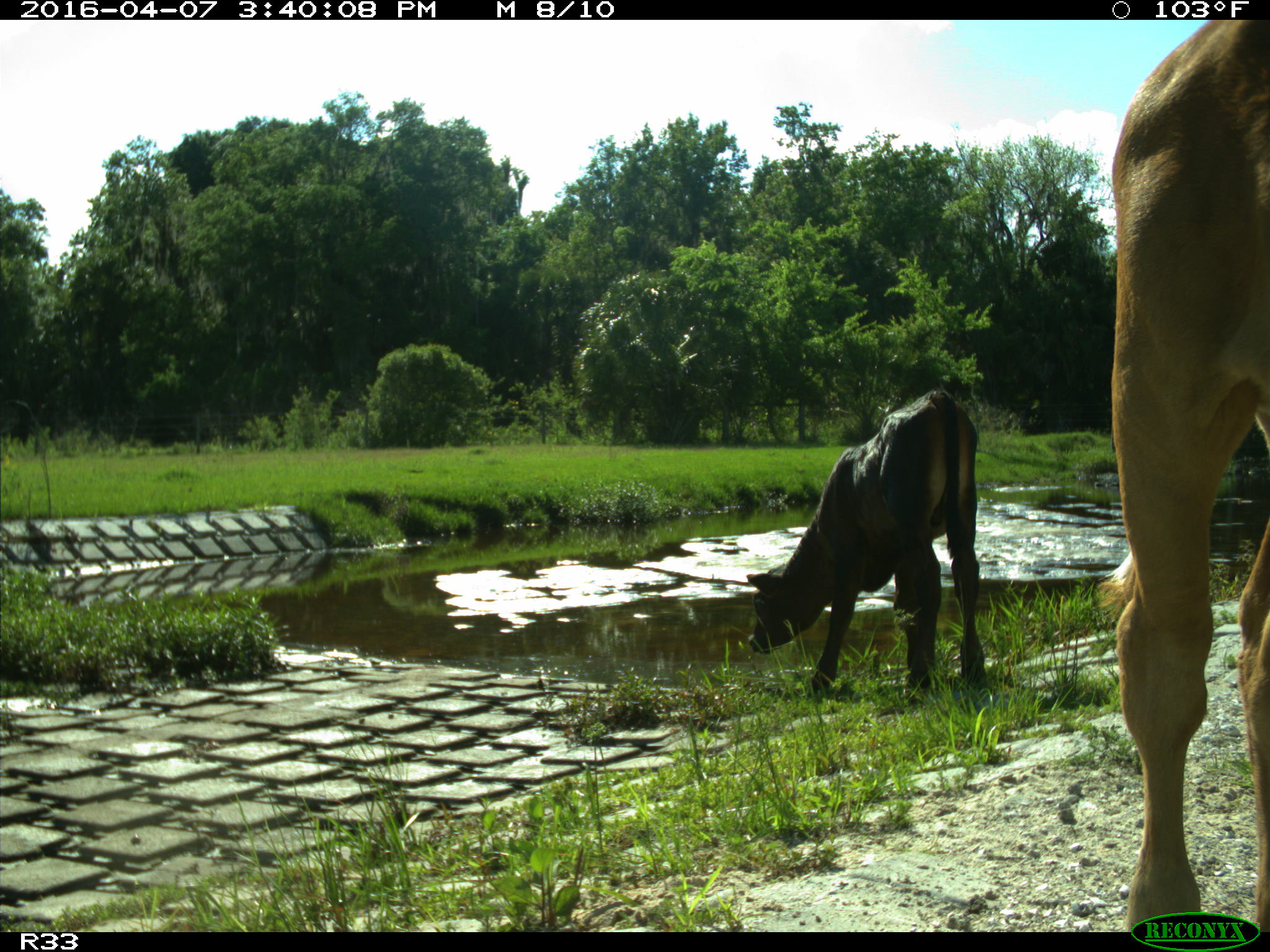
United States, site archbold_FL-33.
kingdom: Animalia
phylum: Chordata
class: Mammalia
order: Artiodactyla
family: Bovidae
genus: Bos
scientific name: Bos taurus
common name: domestic cow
Bos taurus (domestic cow).